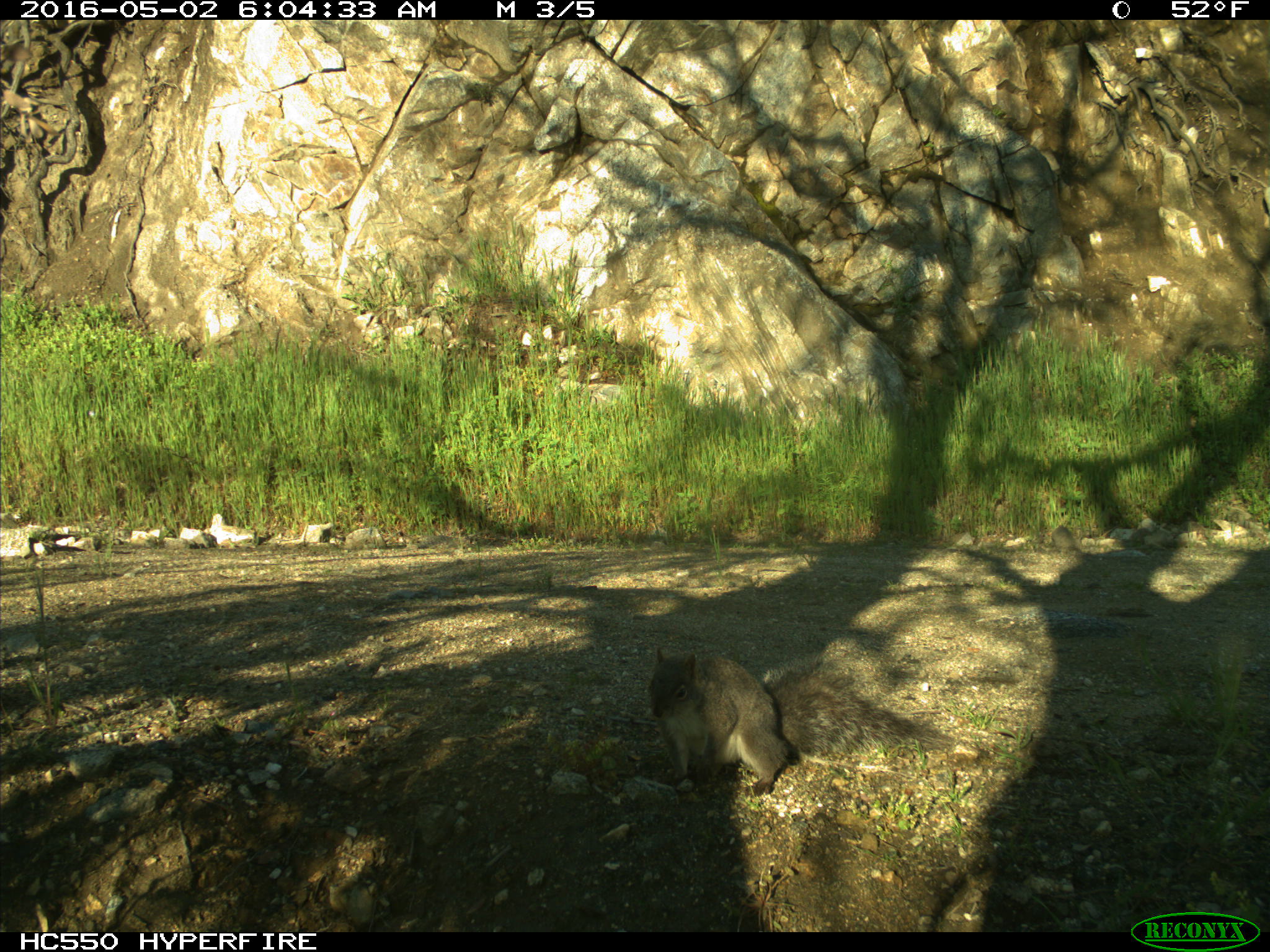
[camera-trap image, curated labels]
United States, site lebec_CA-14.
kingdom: Animalia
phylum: Chordata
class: Mammalia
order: Rodentia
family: Sciuridae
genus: Sciurus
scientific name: Sciurus carolinensis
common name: eastern gray squirrel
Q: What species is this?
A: Sciurus carolinensis (eastern gray squirrel).